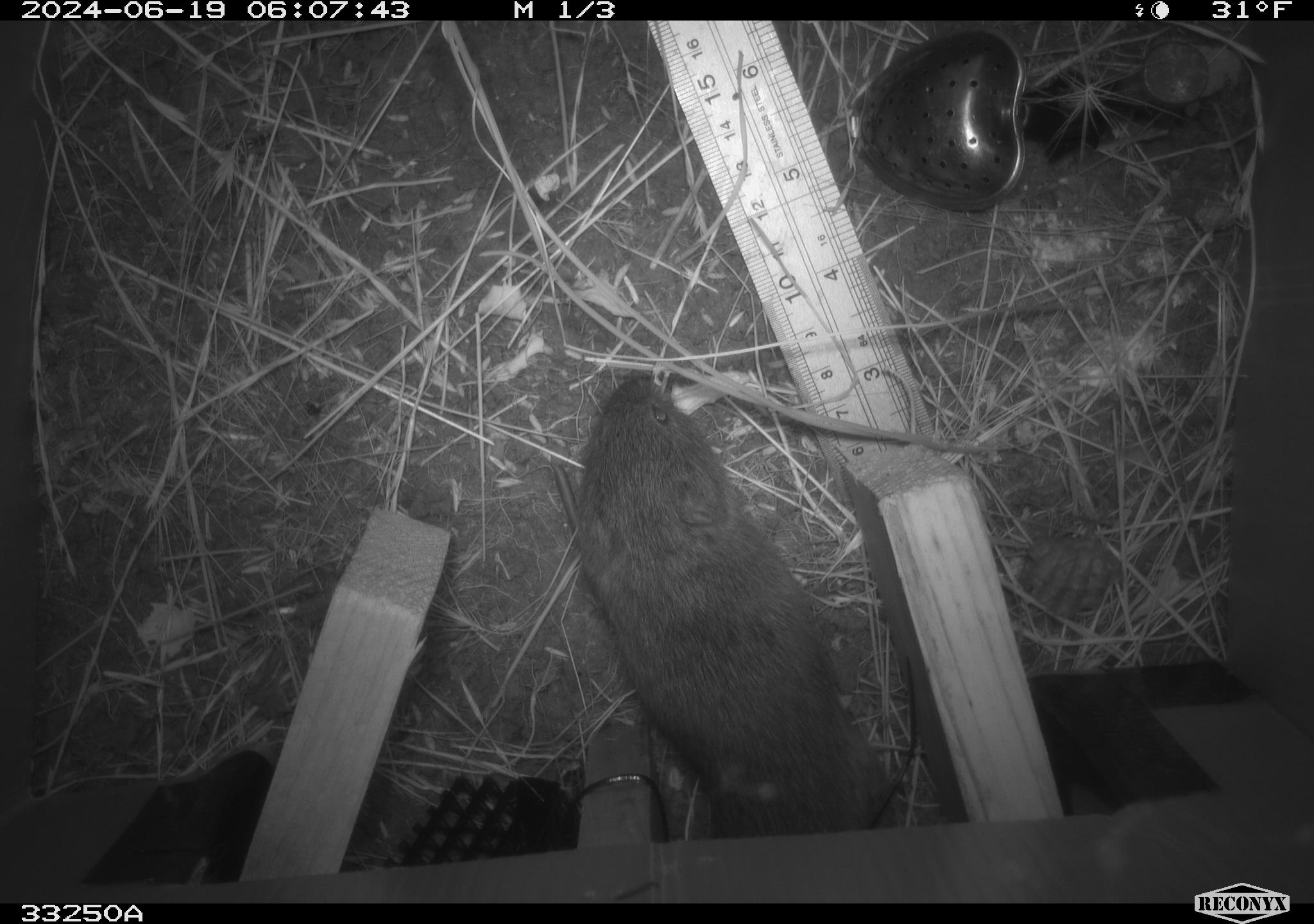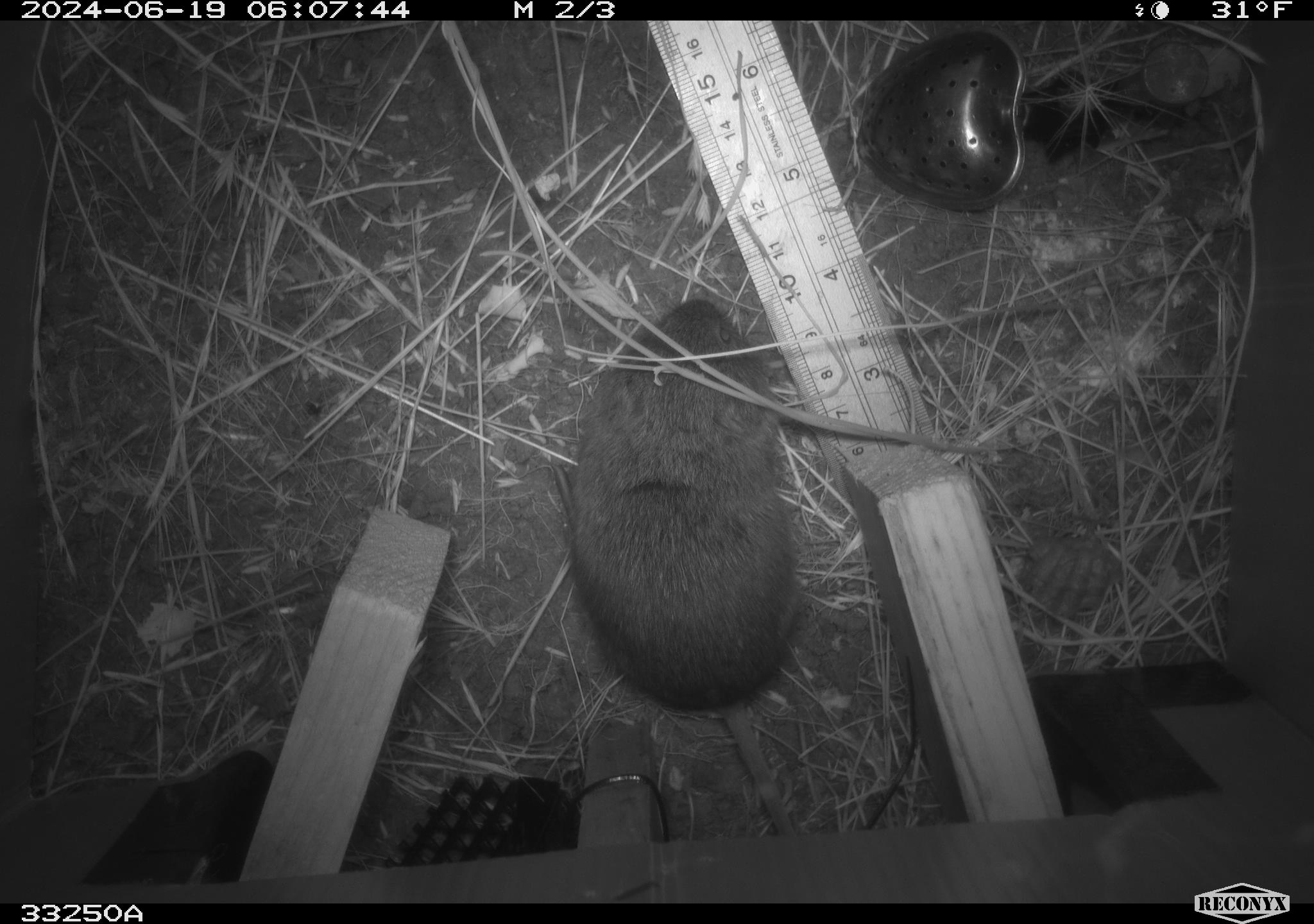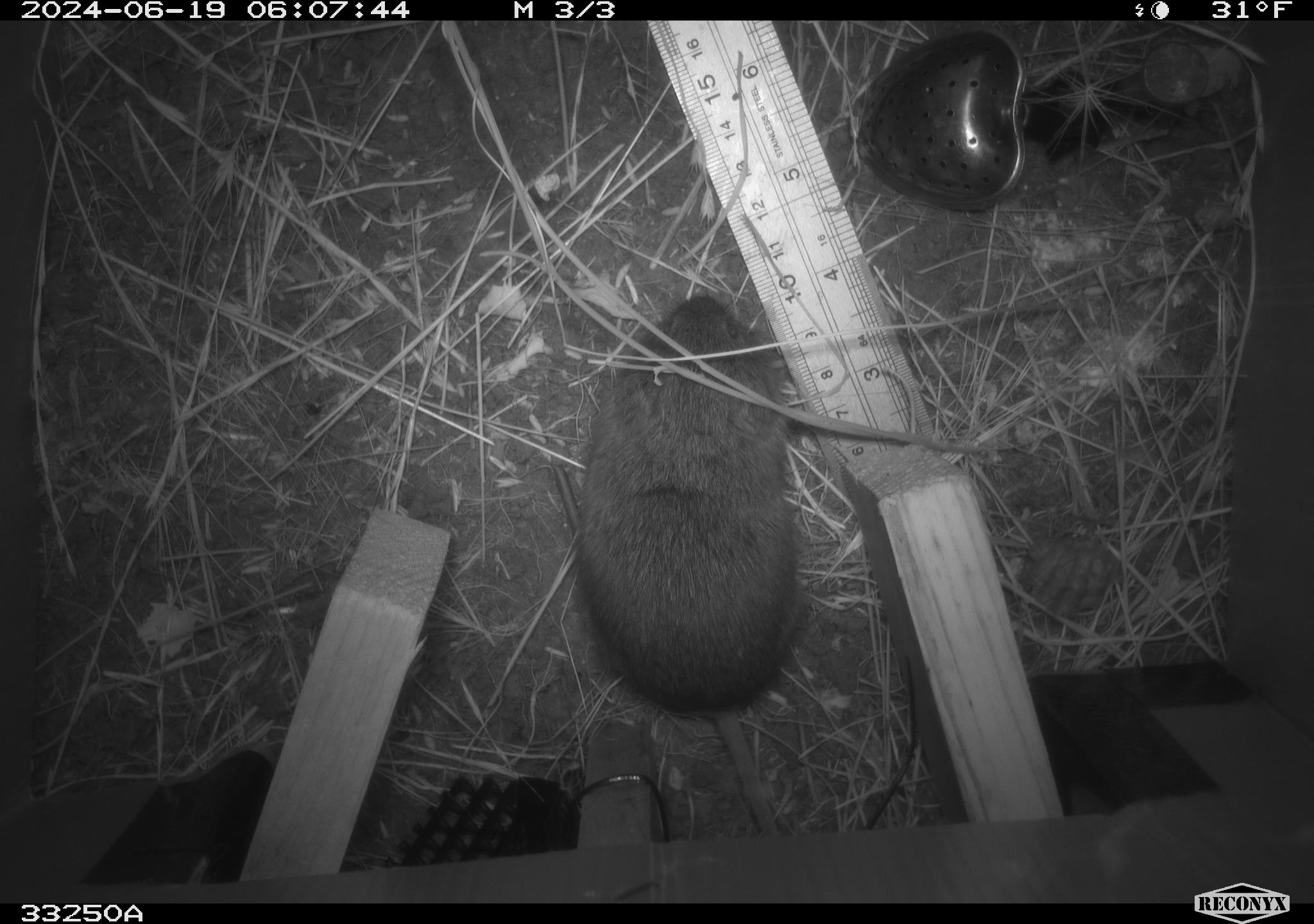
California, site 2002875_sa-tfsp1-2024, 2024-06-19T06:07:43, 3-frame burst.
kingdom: Animalia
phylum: Chordata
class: Mammalia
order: Rodentia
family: Cricetidae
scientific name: Arvicolinae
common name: voles, lemmings, and muskrats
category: arvicolinae subfamily